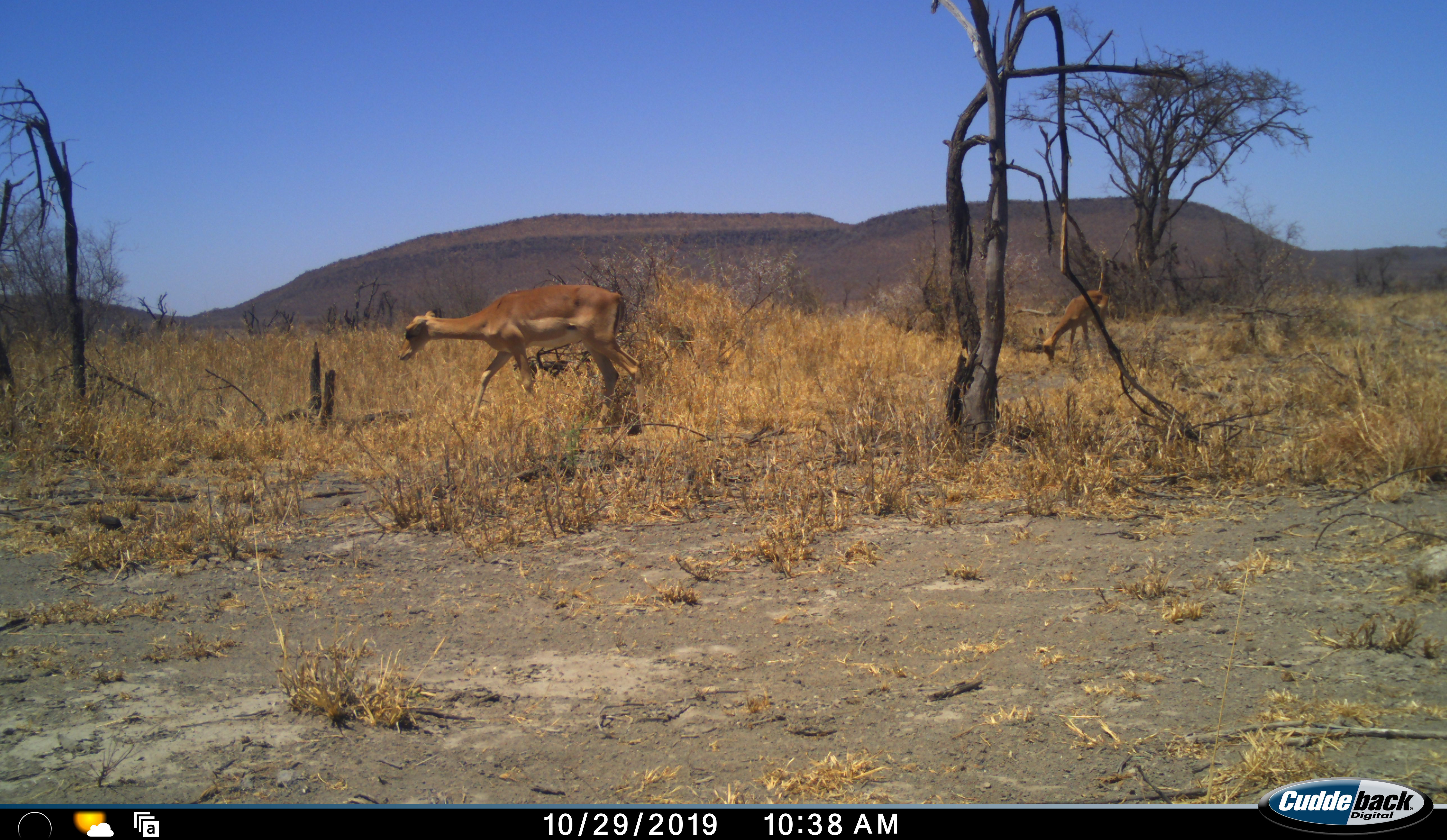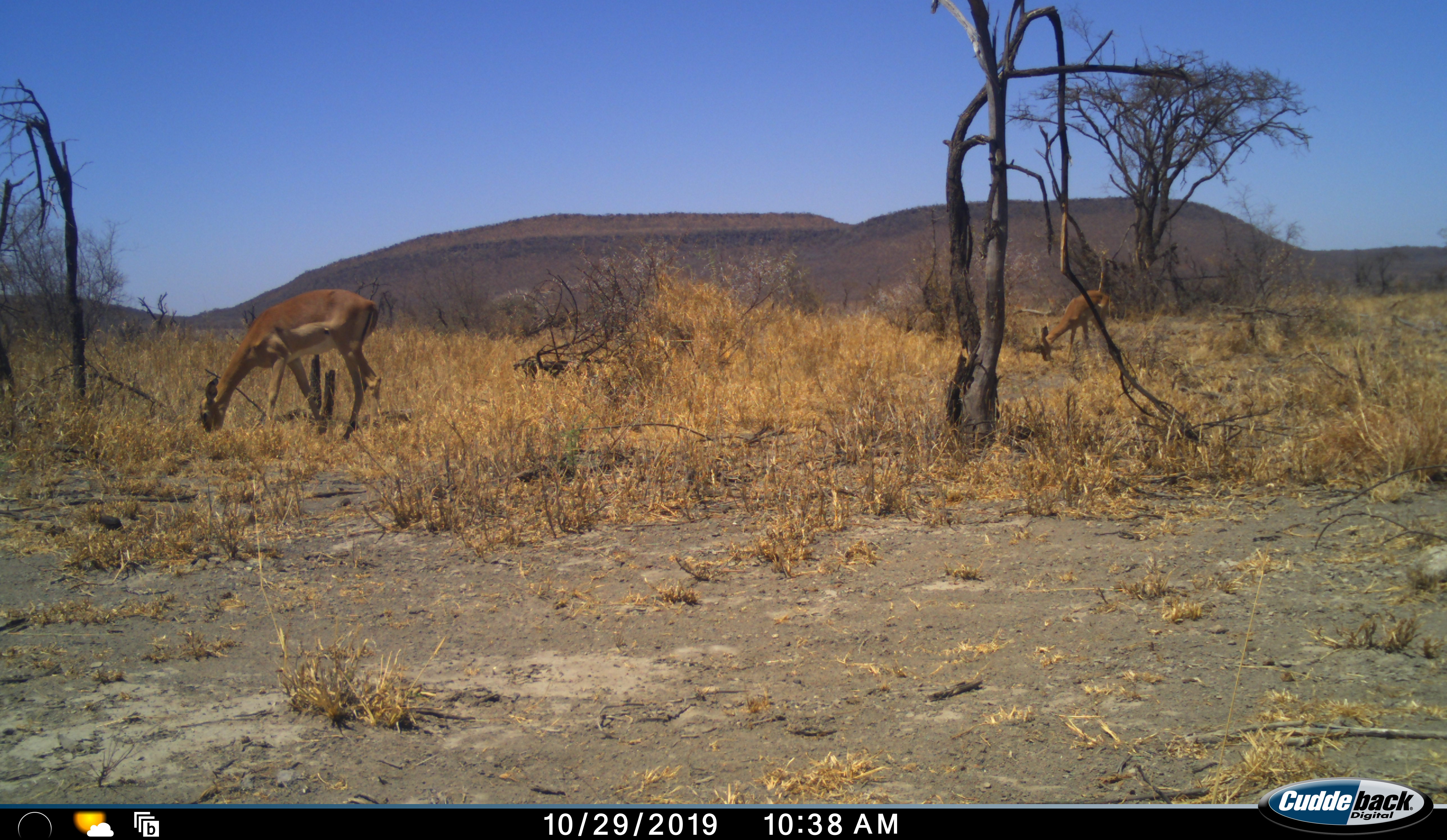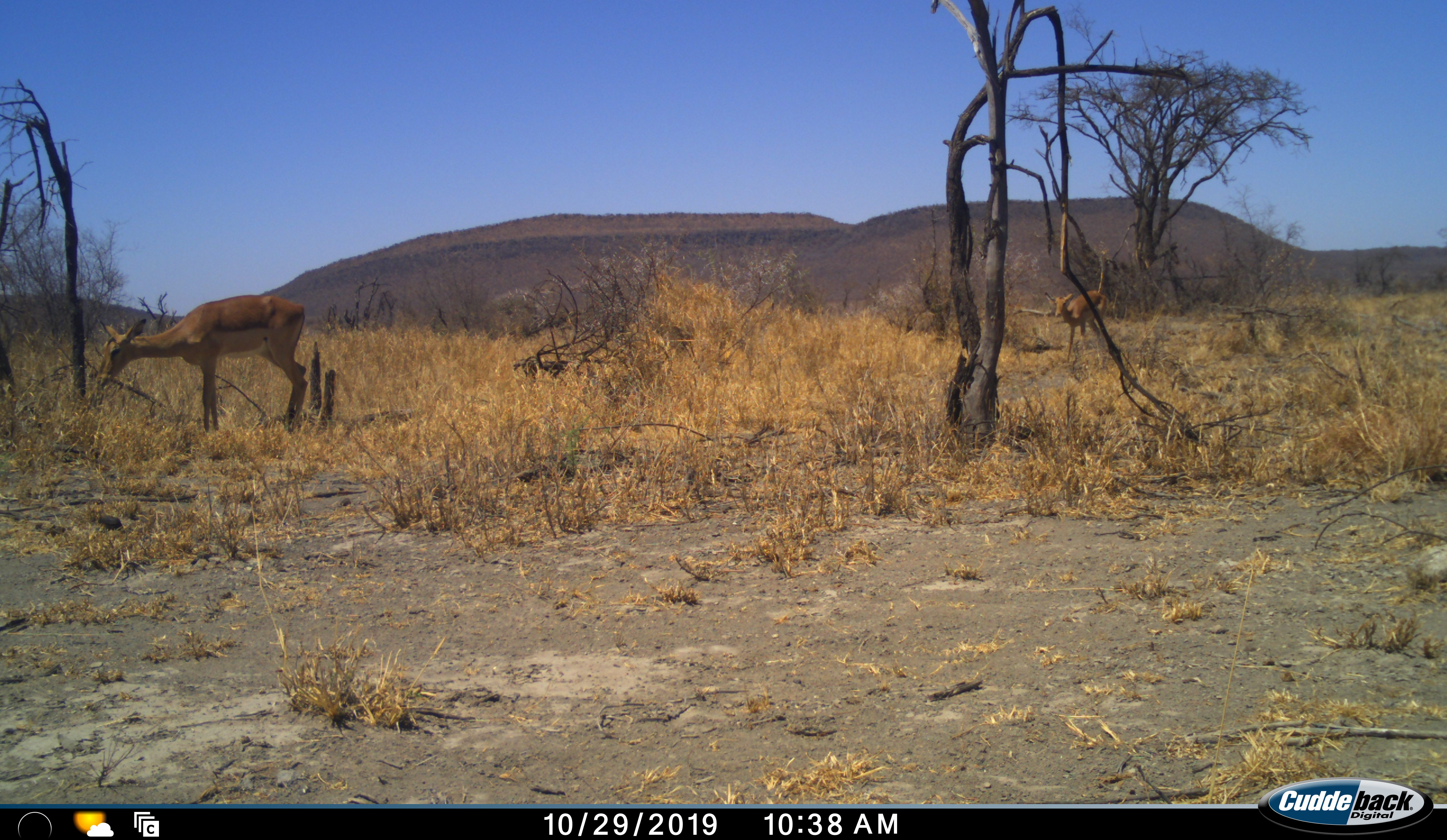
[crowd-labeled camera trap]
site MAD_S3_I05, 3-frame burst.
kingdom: Animalia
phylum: Chordata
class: Mammalia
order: Artiodactyla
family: Bovidae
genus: Aepyceros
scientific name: Aepyceros melampus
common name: impala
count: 2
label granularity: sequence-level